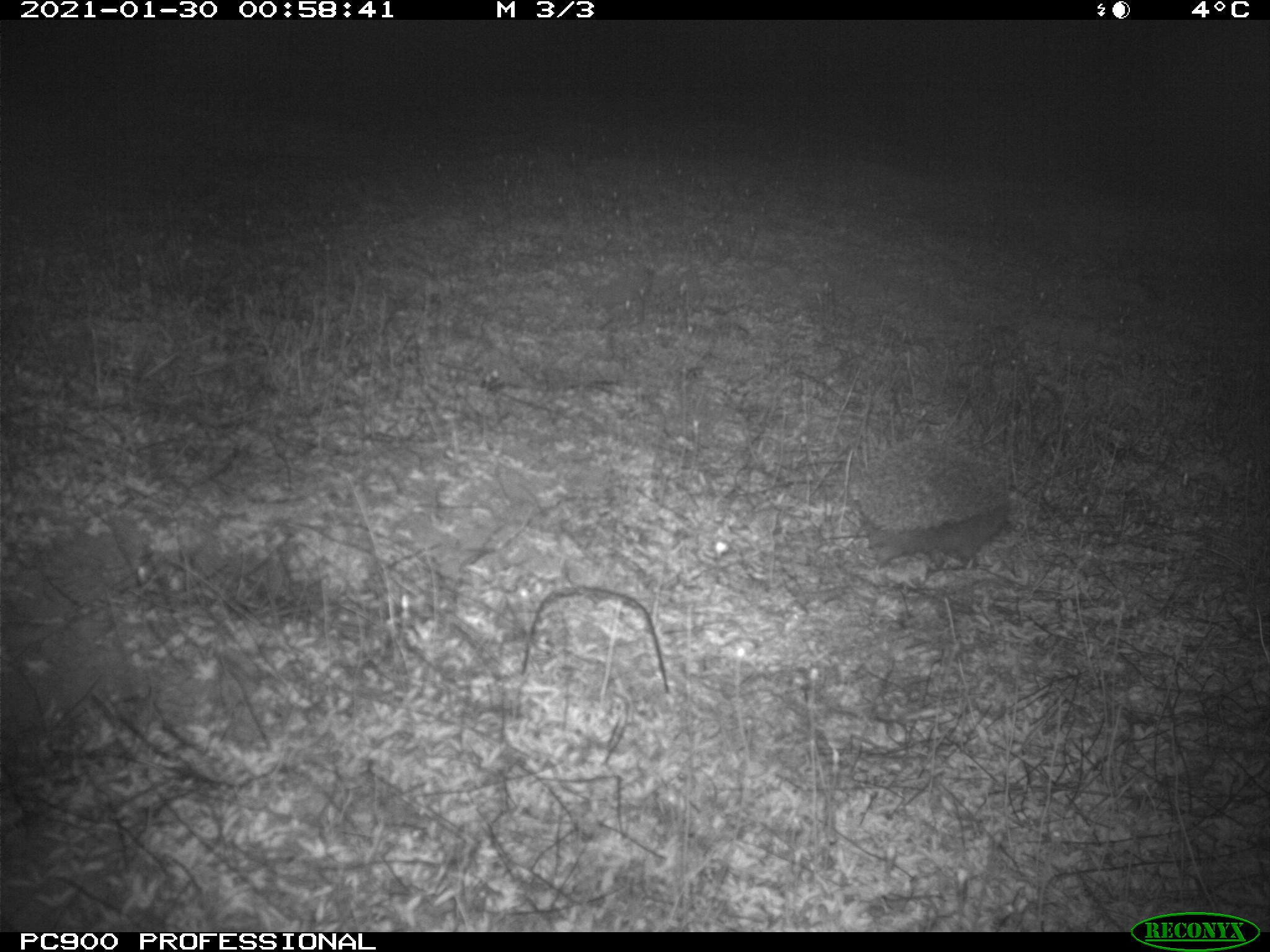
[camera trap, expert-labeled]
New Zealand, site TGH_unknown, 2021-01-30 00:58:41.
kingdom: Animalia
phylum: Chordata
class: Mammalia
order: Eulipotyphla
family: Erinaceidae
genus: Erinaceus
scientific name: Erinaceus europaeus europaeus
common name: european hedgehog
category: hedgehog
Hedgehog (european hedgehog) (Erinaceus europaeus europaeus).